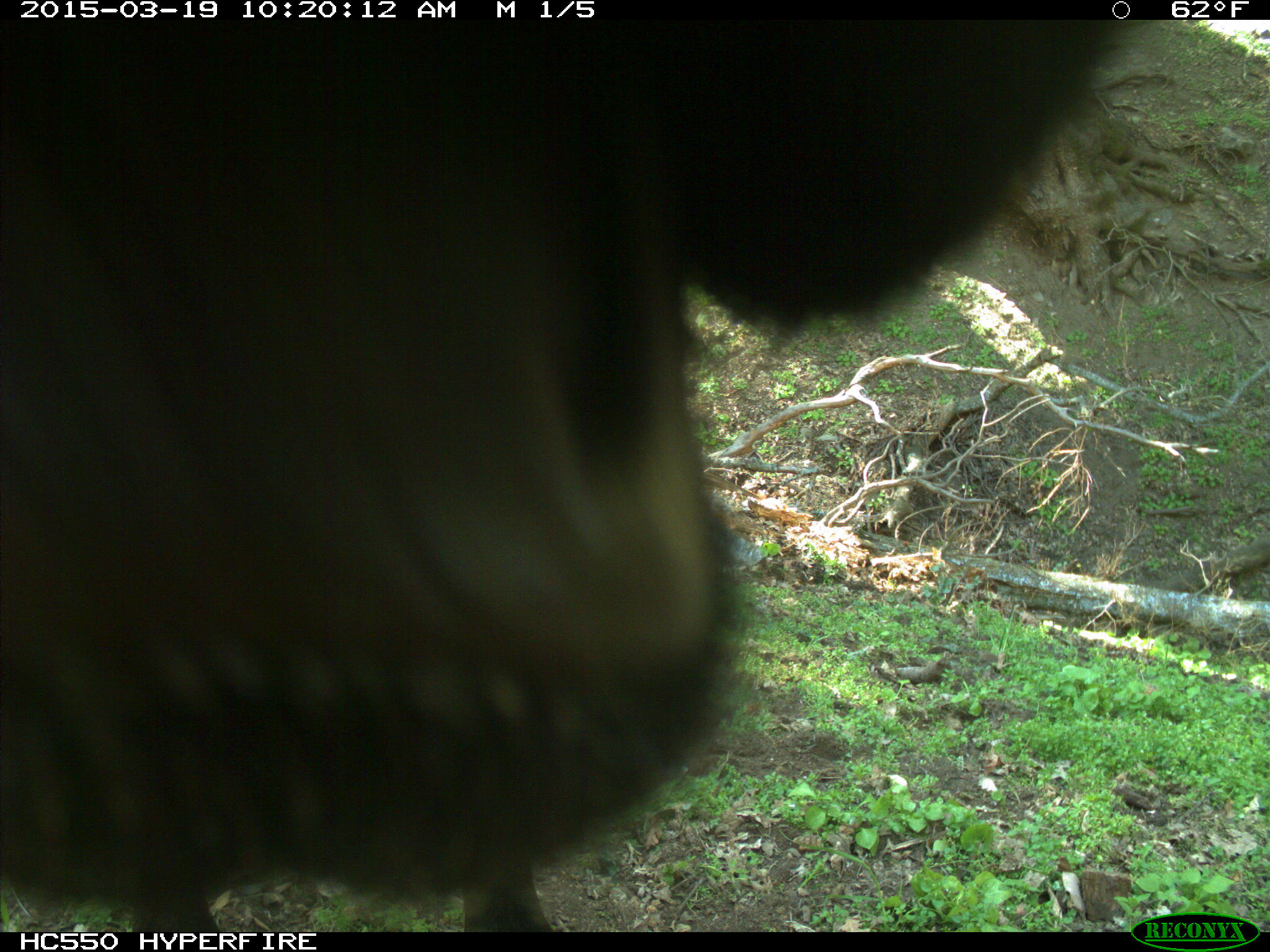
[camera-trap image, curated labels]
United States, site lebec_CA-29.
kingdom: Animalia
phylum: Chordata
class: Mammalia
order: Artiodactyla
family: Bovidae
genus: Bos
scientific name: Bos taurus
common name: domestic cow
Bos taurus (domestic cow).